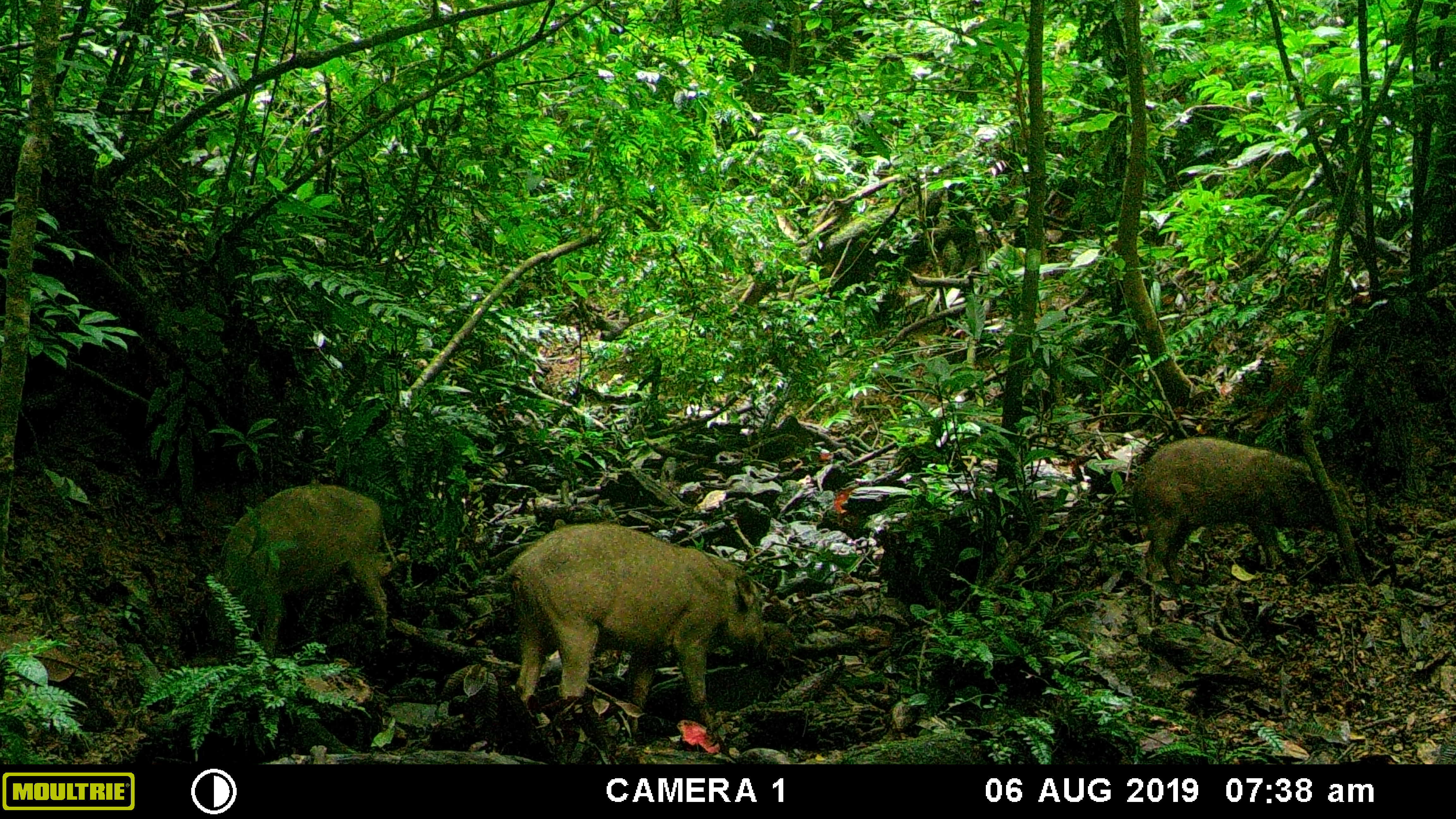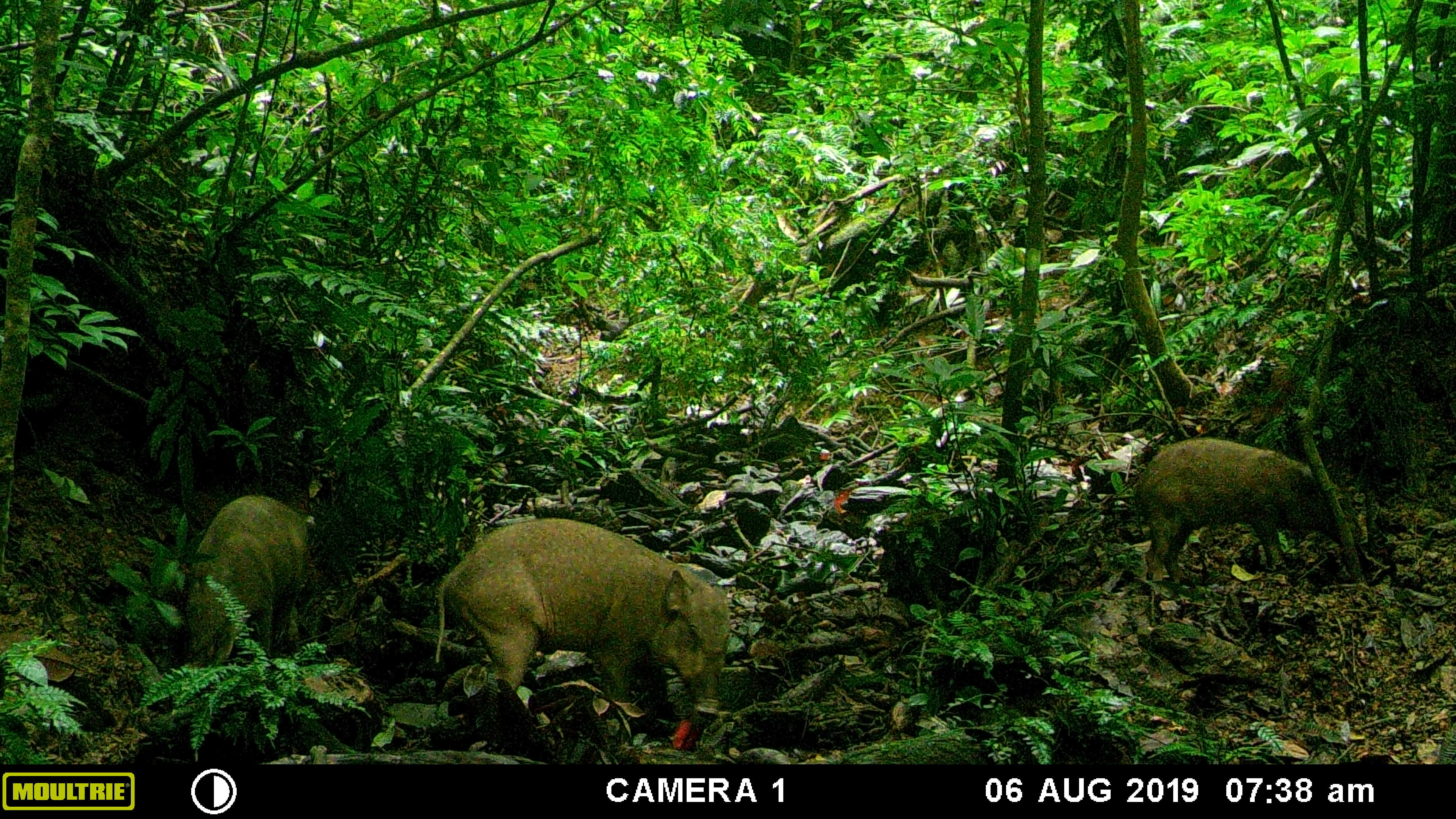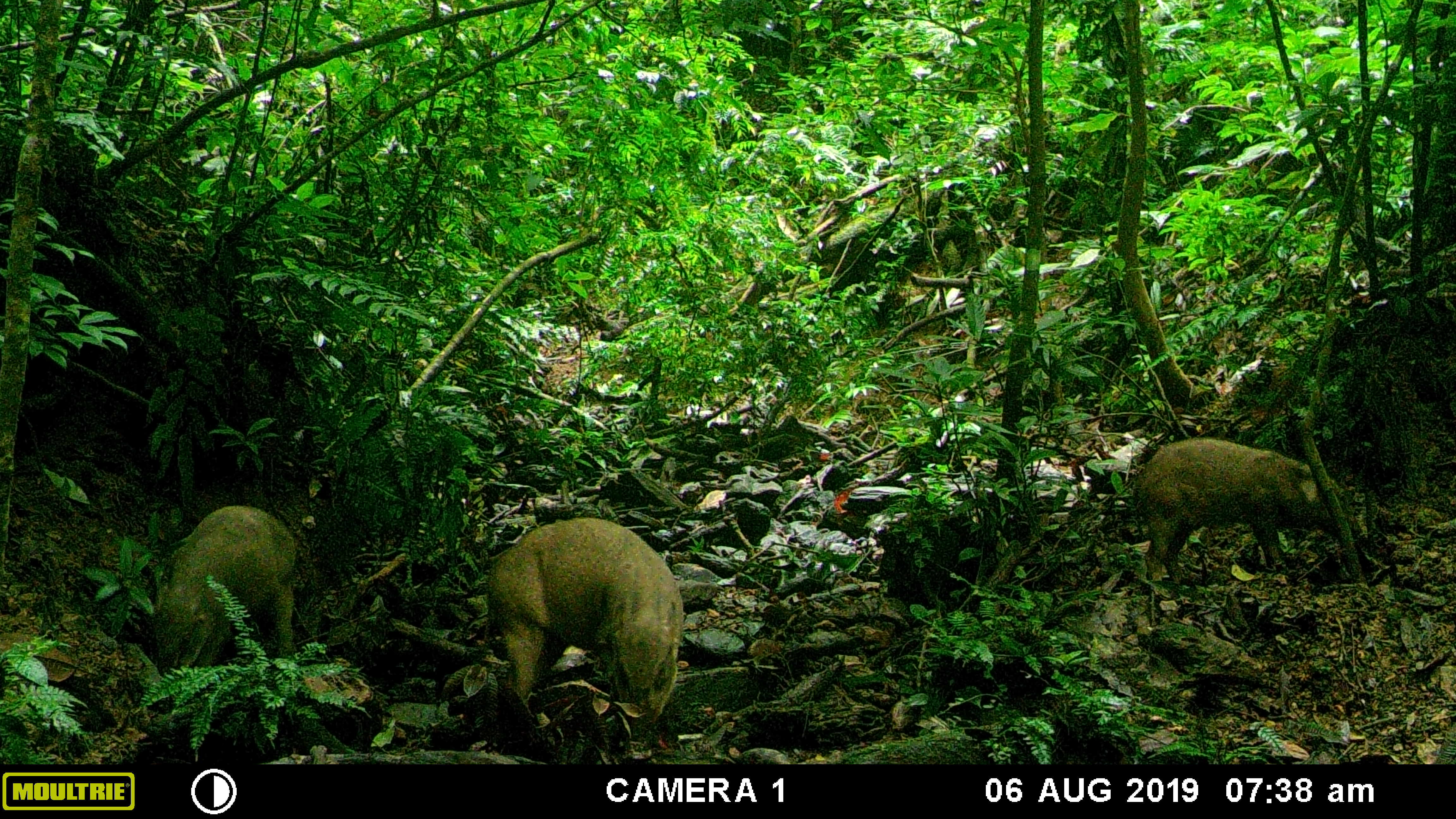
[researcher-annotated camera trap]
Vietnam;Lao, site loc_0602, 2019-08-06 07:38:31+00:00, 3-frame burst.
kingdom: Animalia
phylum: Chordata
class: Mammalia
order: Artiodactyla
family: Suidae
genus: Sus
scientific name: Sus scrofa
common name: eurasian wild pig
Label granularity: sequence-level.